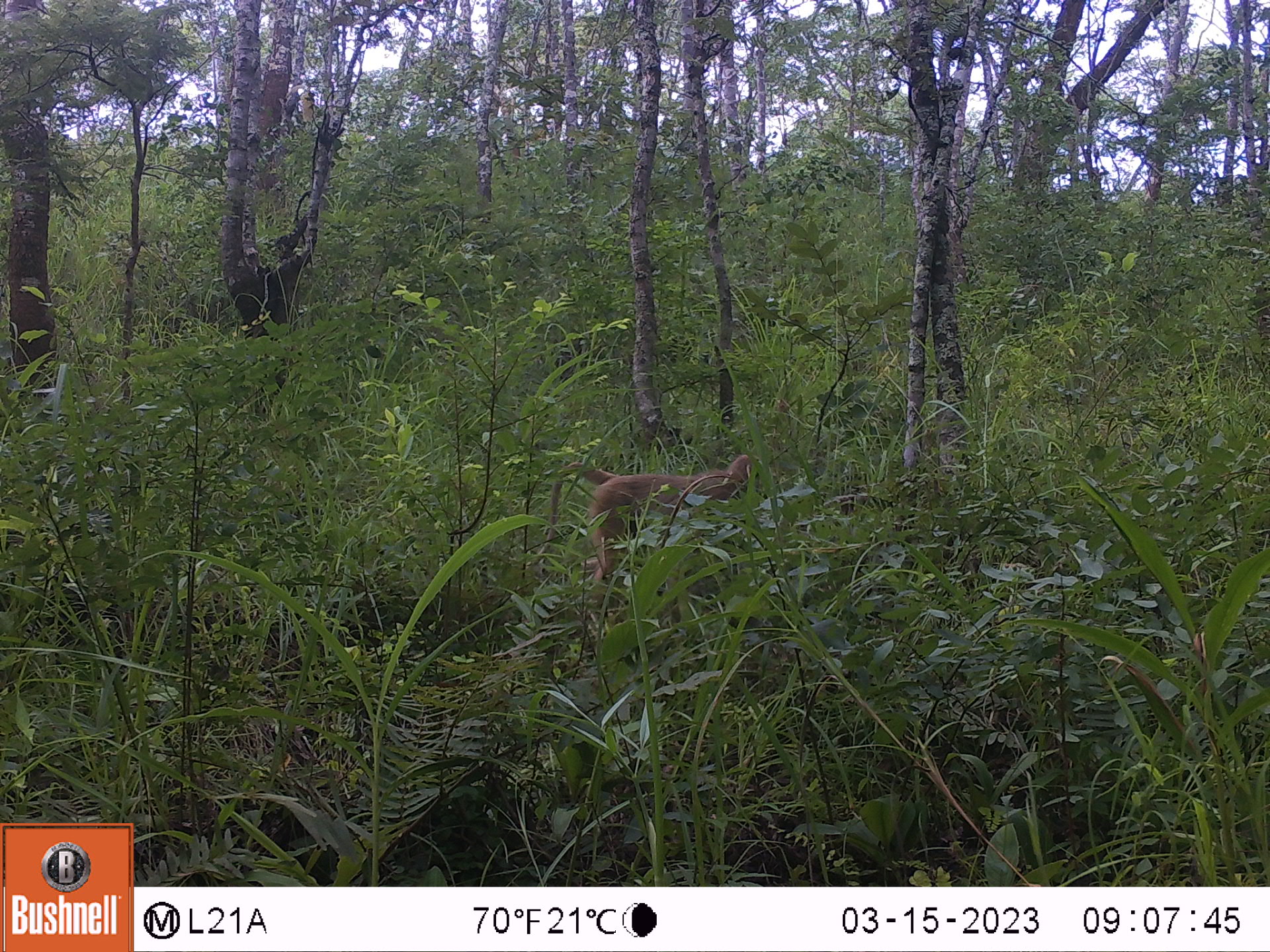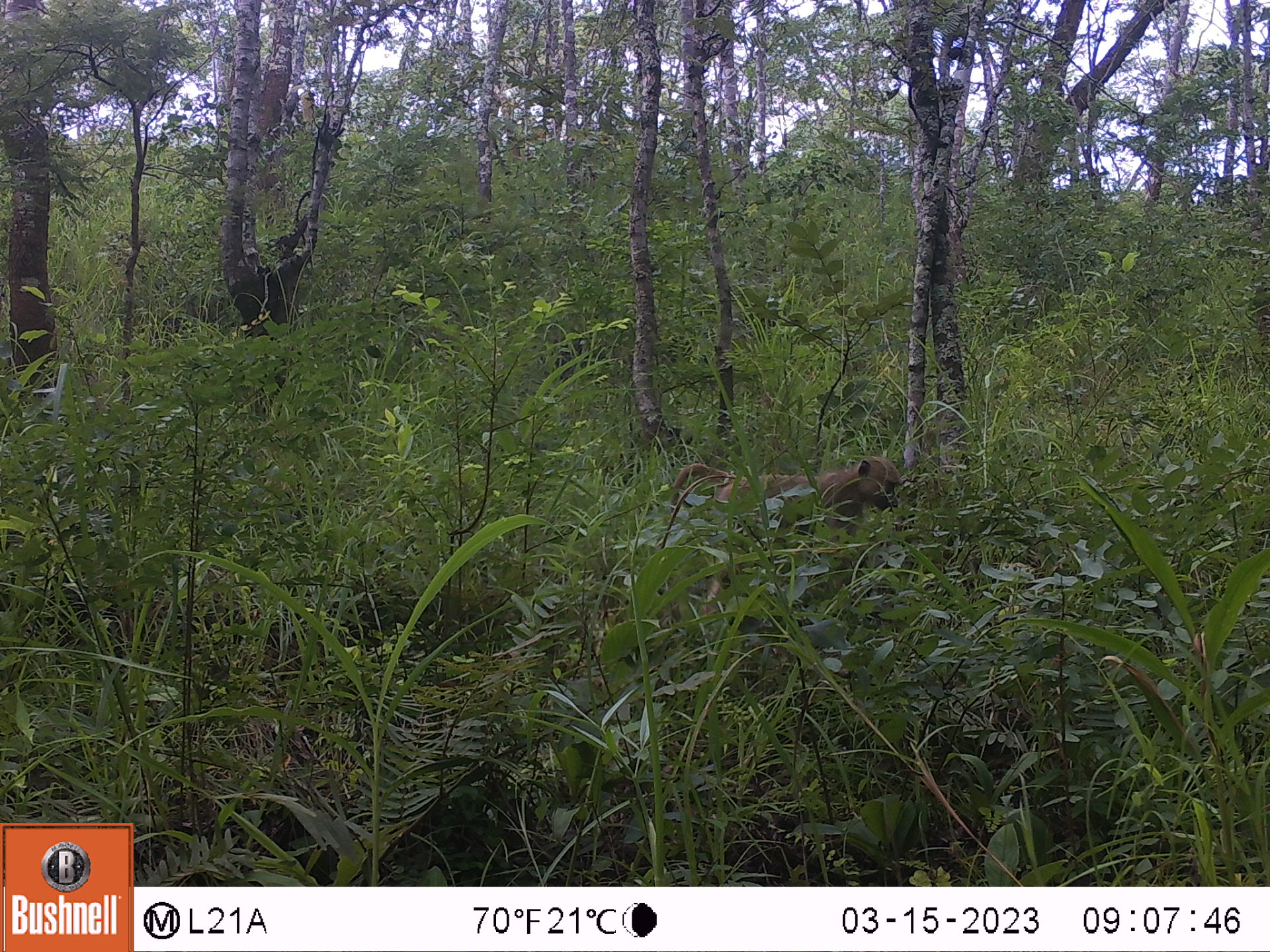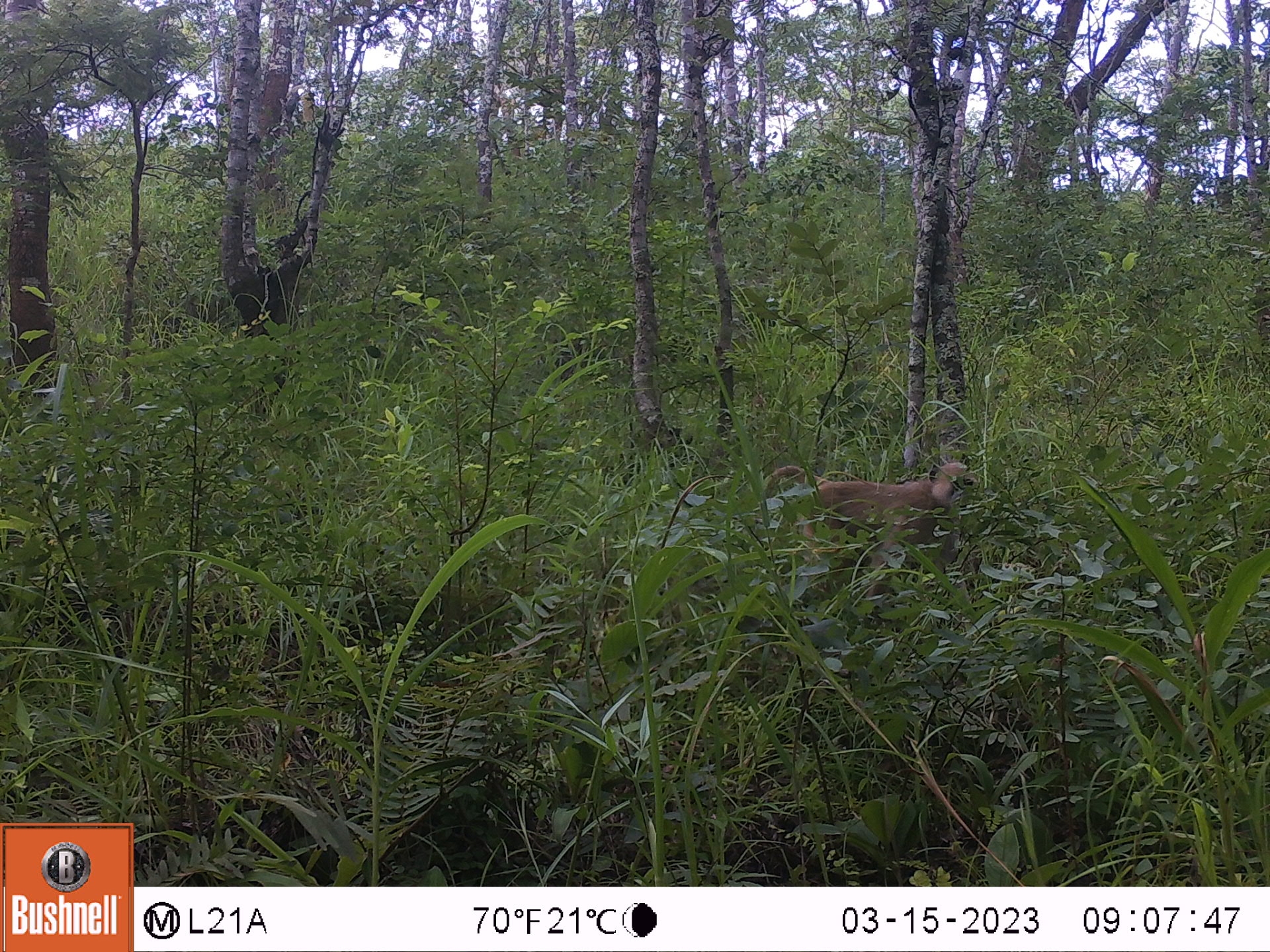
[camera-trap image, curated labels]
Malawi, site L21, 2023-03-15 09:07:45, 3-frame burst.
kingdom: Animalia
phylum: Chordata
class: Mammalia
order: Primates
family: Cercopithecidae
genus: Papio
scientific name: Papio cynocephalus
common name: yellow baboon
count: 1